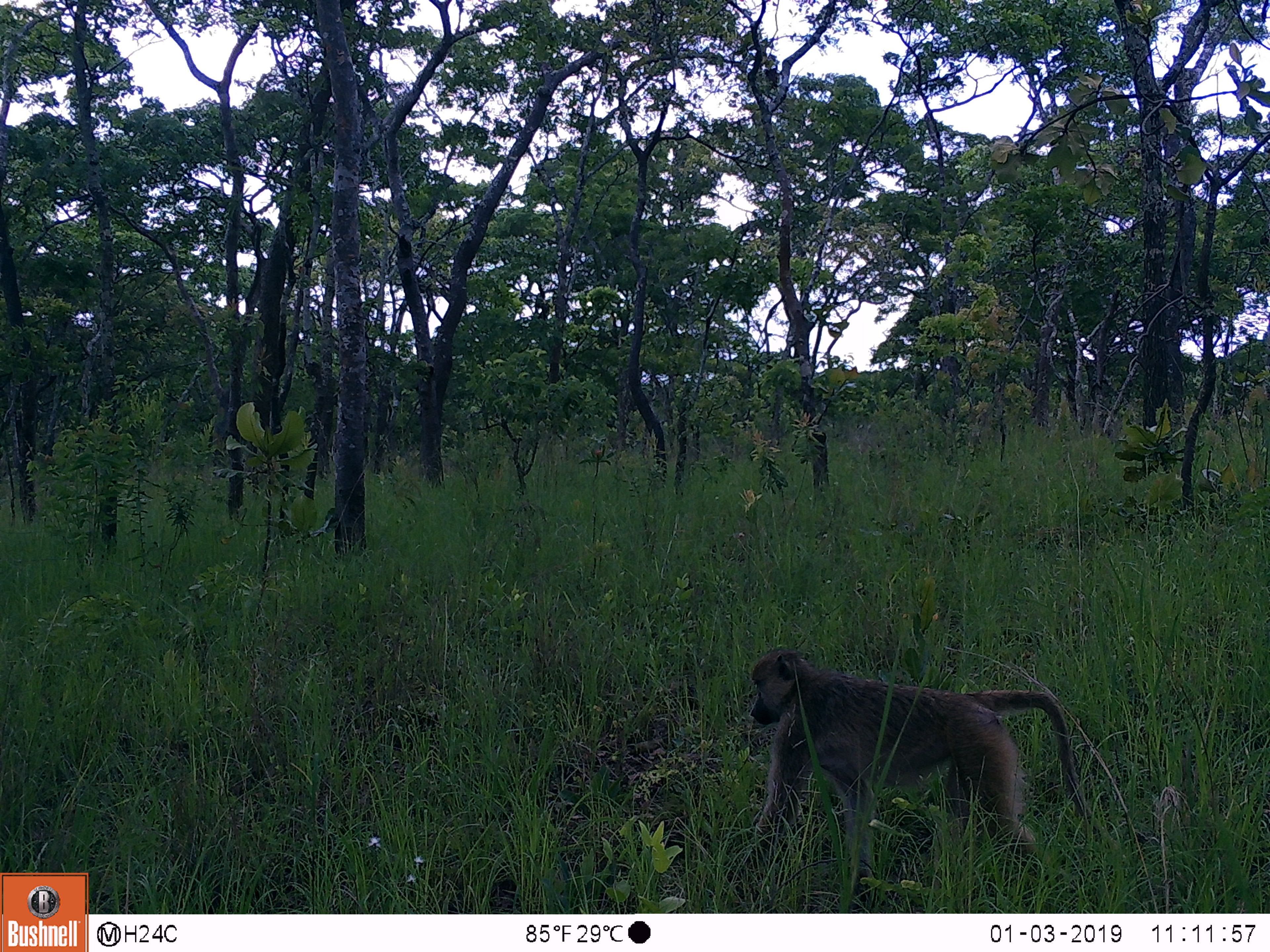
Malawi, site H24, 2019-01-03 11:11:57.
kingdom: Animalia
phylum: Chordata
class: Mammalia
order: Primates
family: Cercopithecidae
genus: Papio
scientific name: Papio cynocephalus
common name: yellow baboon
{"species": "yellow baboon (Papio cynocephalus)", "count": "1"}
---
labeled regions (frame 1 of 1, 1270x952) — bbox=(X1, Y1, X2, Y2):
yellow baboon: bbox=(735, 639, 1088, 887)